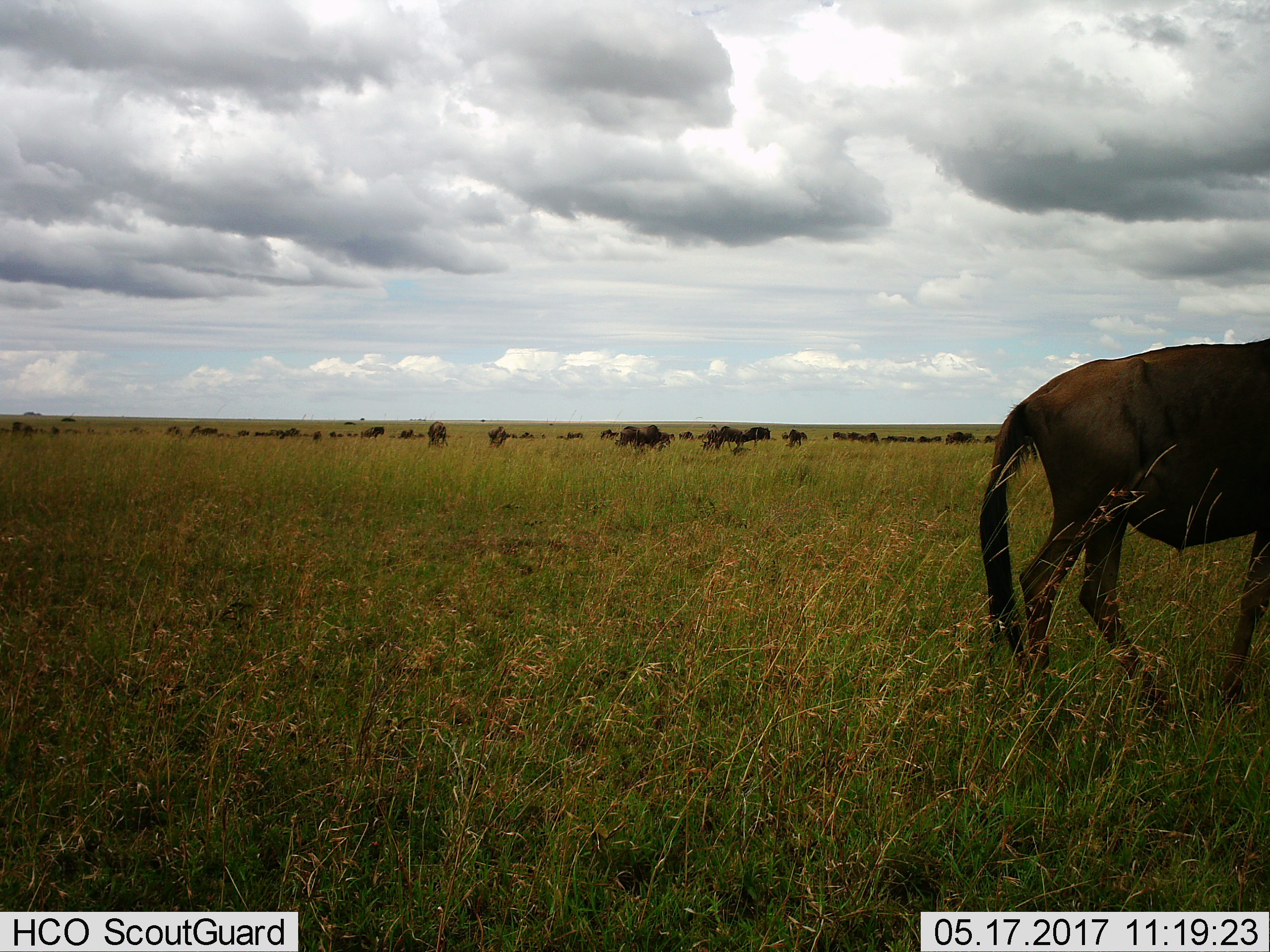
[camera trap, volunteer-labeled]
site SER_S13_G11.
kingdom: Animalia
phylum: Chordata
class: Mammalia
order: Artiodactyla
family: Bovidae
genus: Connochaetes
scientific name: Connochaetes taurinus taurinus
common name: blue wildebeest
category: wildebeestblue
Wildebeestblue (blue wildebeest) (Connochaetes taurinus taurinus), count 11-50. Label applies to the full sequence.